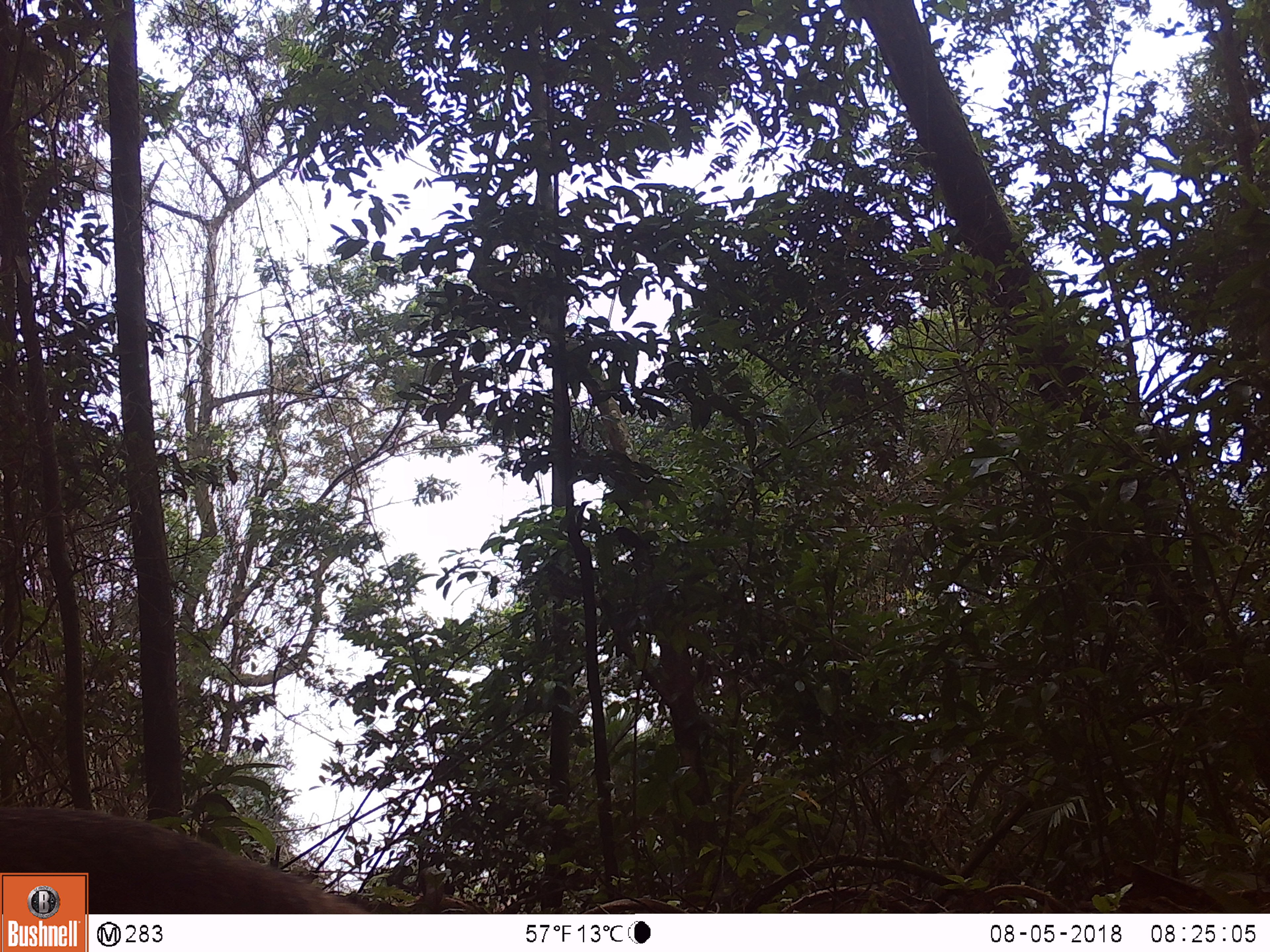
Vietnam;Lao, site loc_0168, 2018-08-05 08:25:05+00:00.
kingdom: Animalia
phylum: Chordata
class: Mammalia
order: Carnivora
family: Herpestidae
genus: Urva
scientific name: Urva urva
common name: crab-eating mongoose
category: crab eating mongoose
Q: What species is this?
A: Crab eating mongoose (crab-eating mongoose) (Urva urva).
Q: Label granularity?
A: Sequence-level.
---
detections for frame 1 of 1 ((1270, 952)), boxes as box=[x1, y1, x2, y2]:
crab eating mongoose: box=[0, 807, 369, 914]